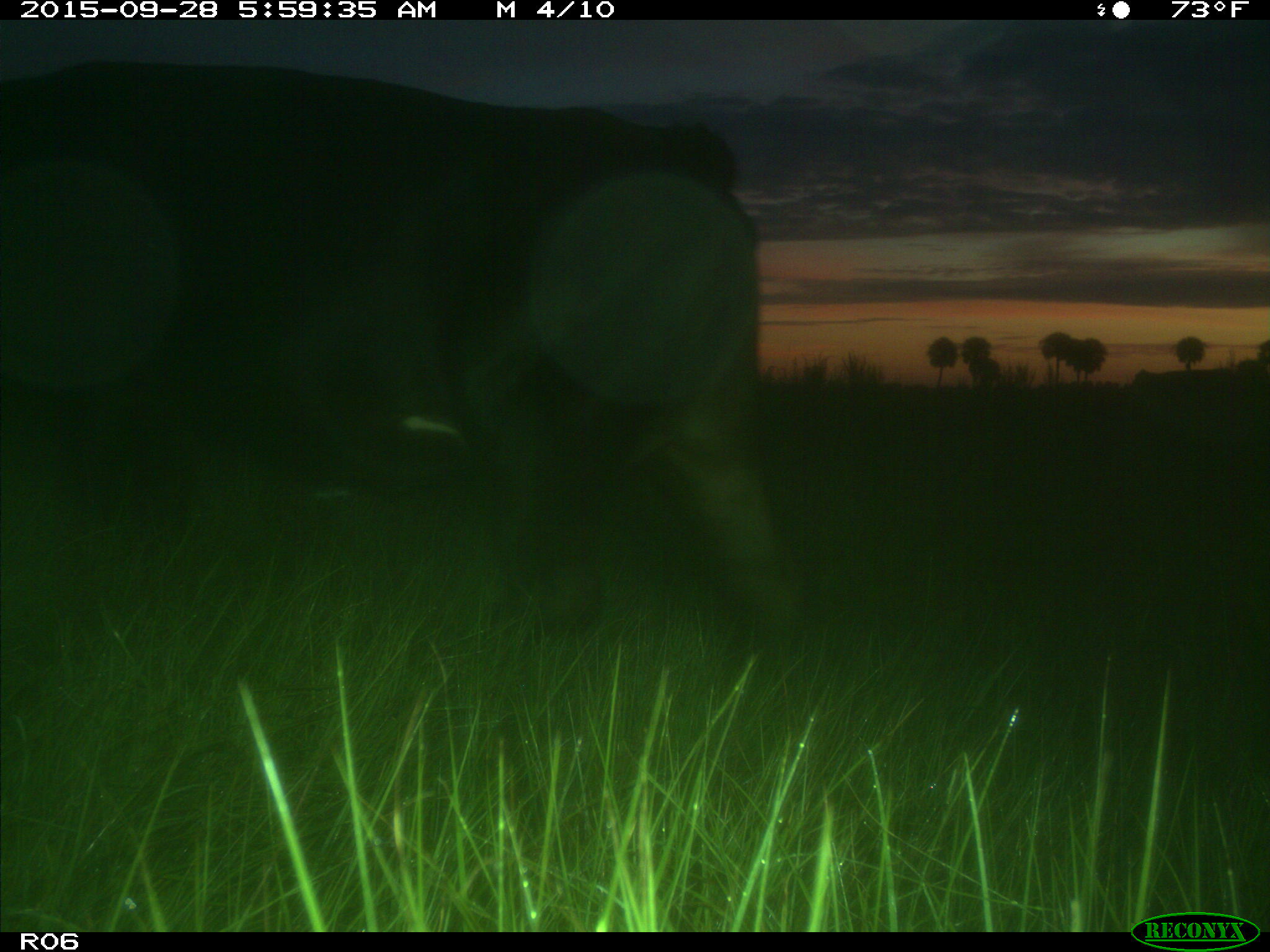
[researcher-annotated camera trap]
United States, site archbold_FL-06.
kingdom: Animalia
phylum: Chordata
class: Mammalia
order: Artiodactyla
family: Bovidae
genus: Bos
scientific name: Bos taurus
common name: domestic cow